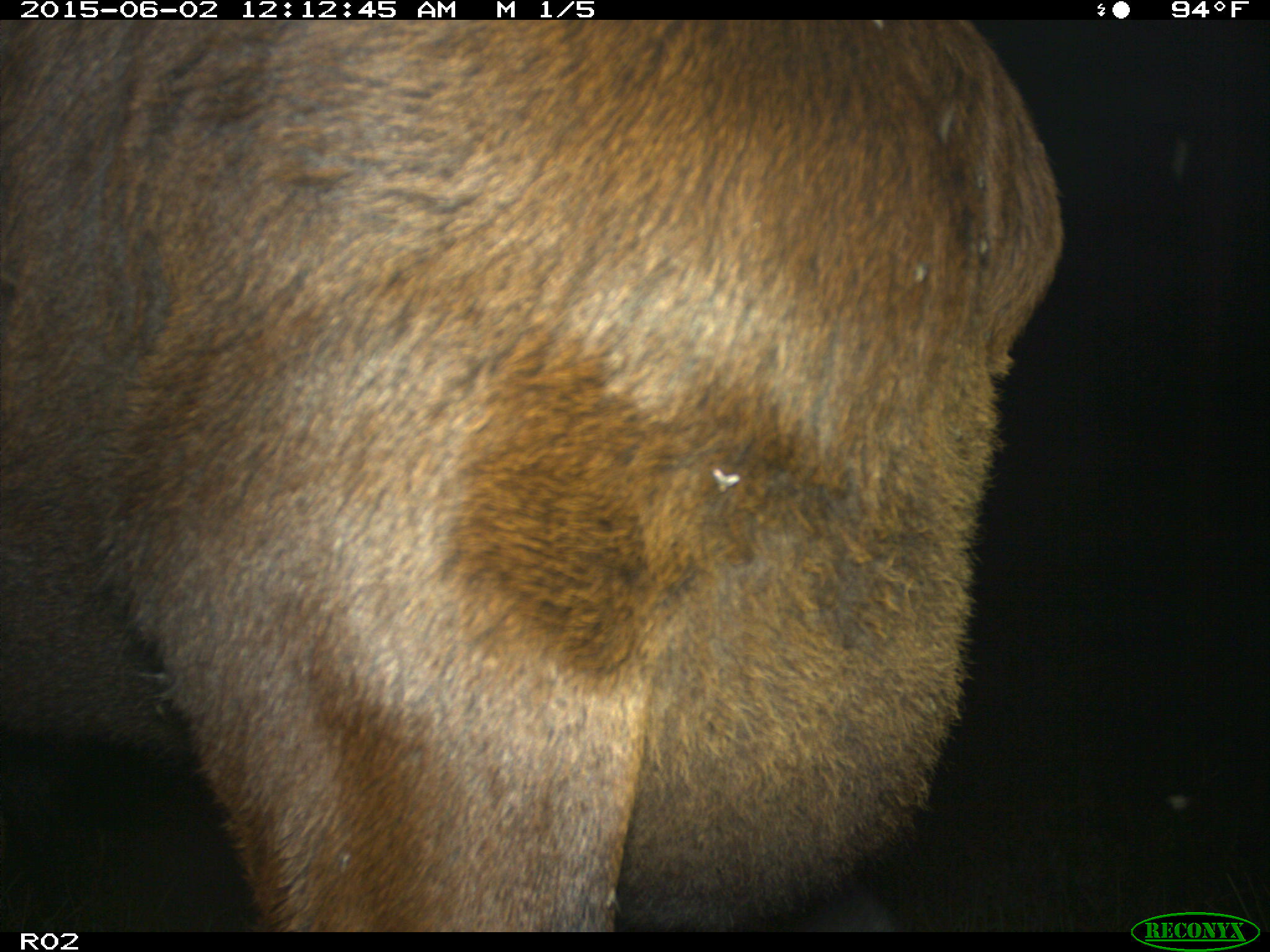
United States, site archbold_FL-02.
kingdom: Animalia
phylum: Chordata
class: Mammalia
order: Artiodactyla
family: Bovidae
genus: Bos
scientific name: Bos taurus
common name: domestic cow